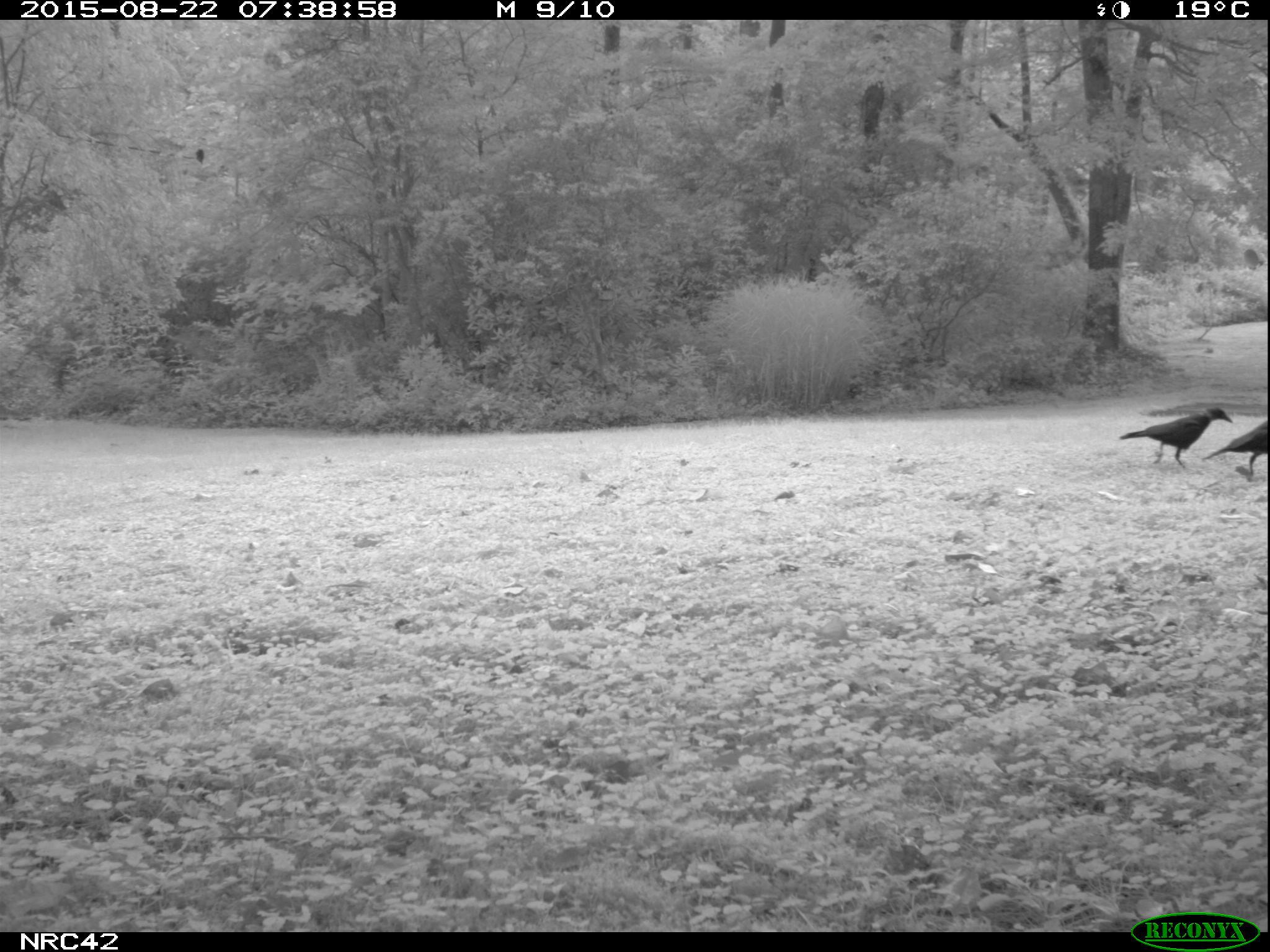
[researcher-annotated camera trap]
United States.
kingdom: Animalia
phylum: Chordata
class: Aves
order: Passeriformes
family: Corvidae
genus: Corvus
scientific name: Corvus brachyrhynchos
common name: american crow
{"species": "American Crow (Corvus brachyrhynchos)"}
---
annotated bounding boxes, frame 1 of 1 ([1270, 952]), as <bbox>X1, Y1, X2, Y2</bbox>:
American Crow: <bbox>1119, 397, 1241, 475</bbox>; <bbox>1208, 413, 1266, 481</bbox>